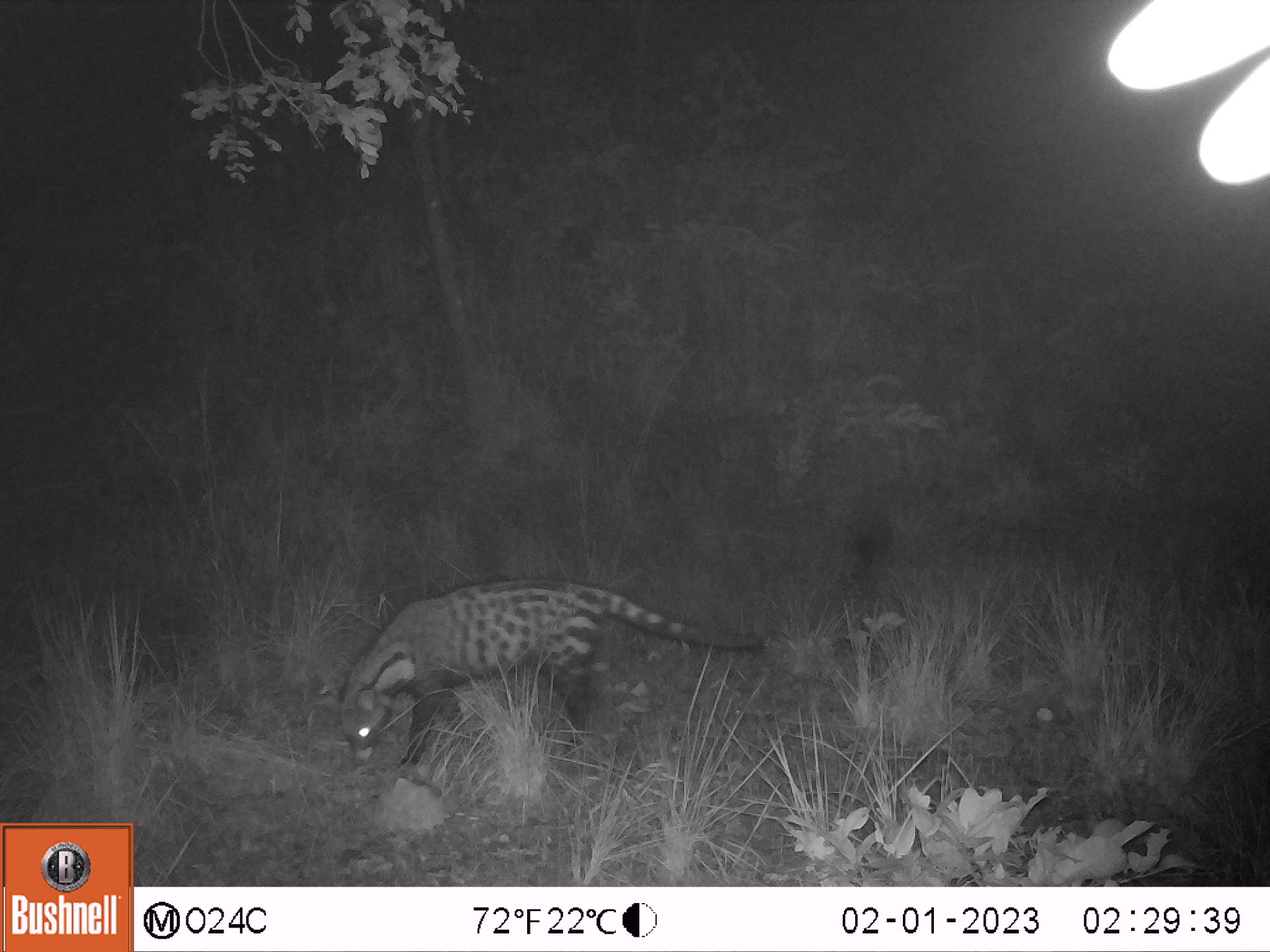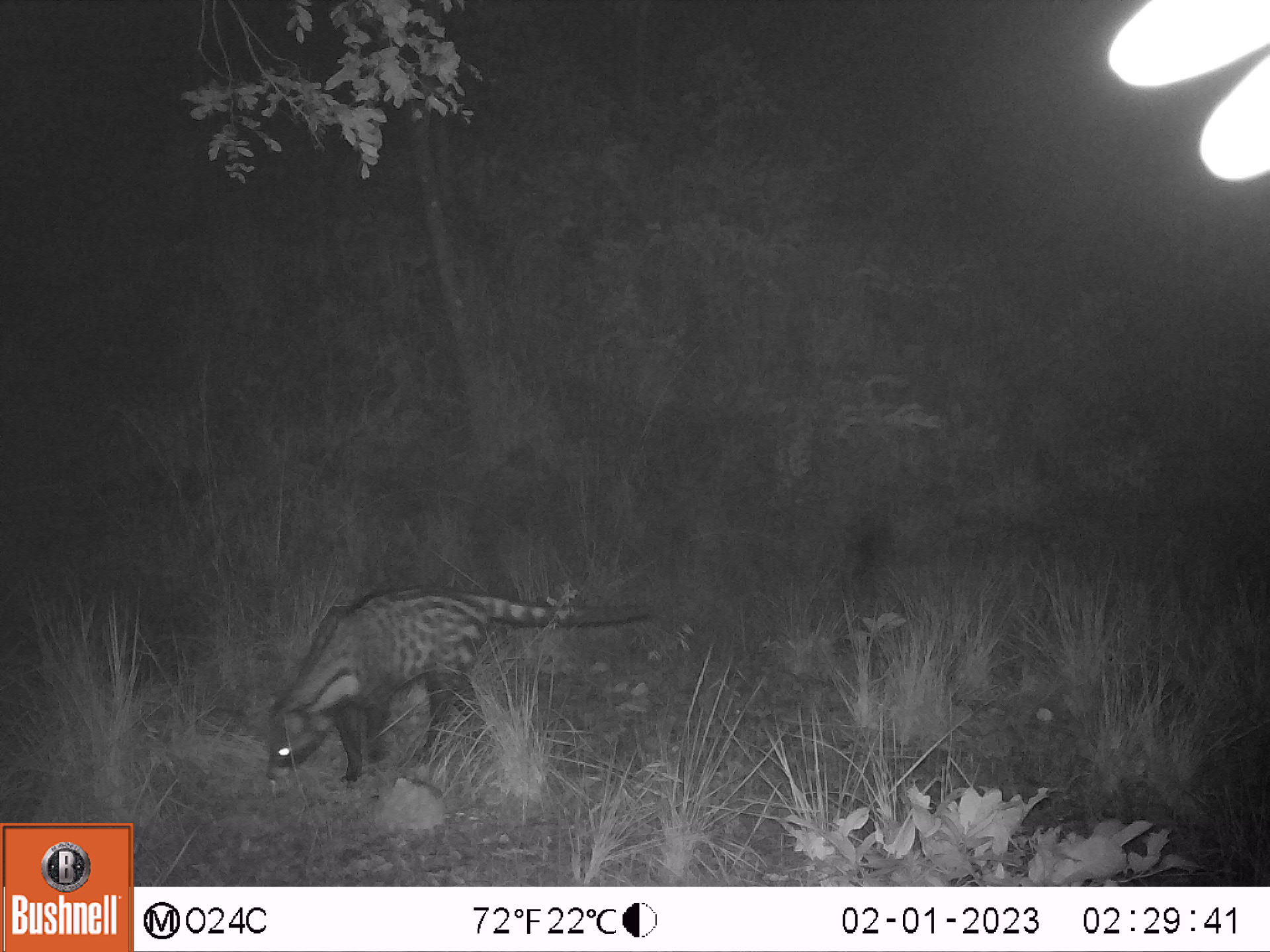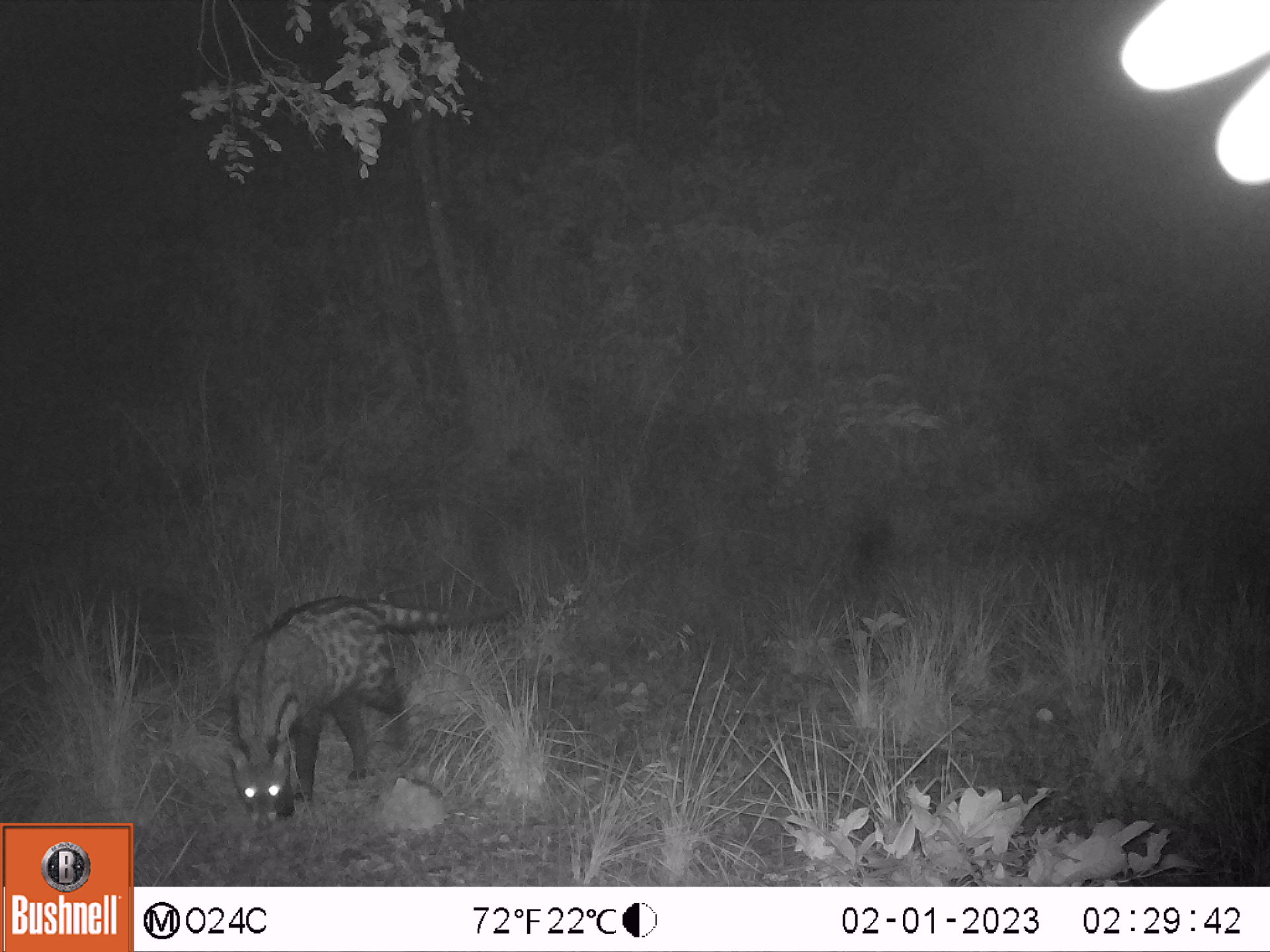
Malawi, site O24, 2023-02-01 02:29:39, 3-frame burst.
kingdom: Animalia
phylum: Chordata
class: Mammalia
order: Carnivora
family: Viverridae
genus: Civettictis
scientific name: Civettictis civetta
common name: african civet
African civet (Civettictis civetta), count 1.